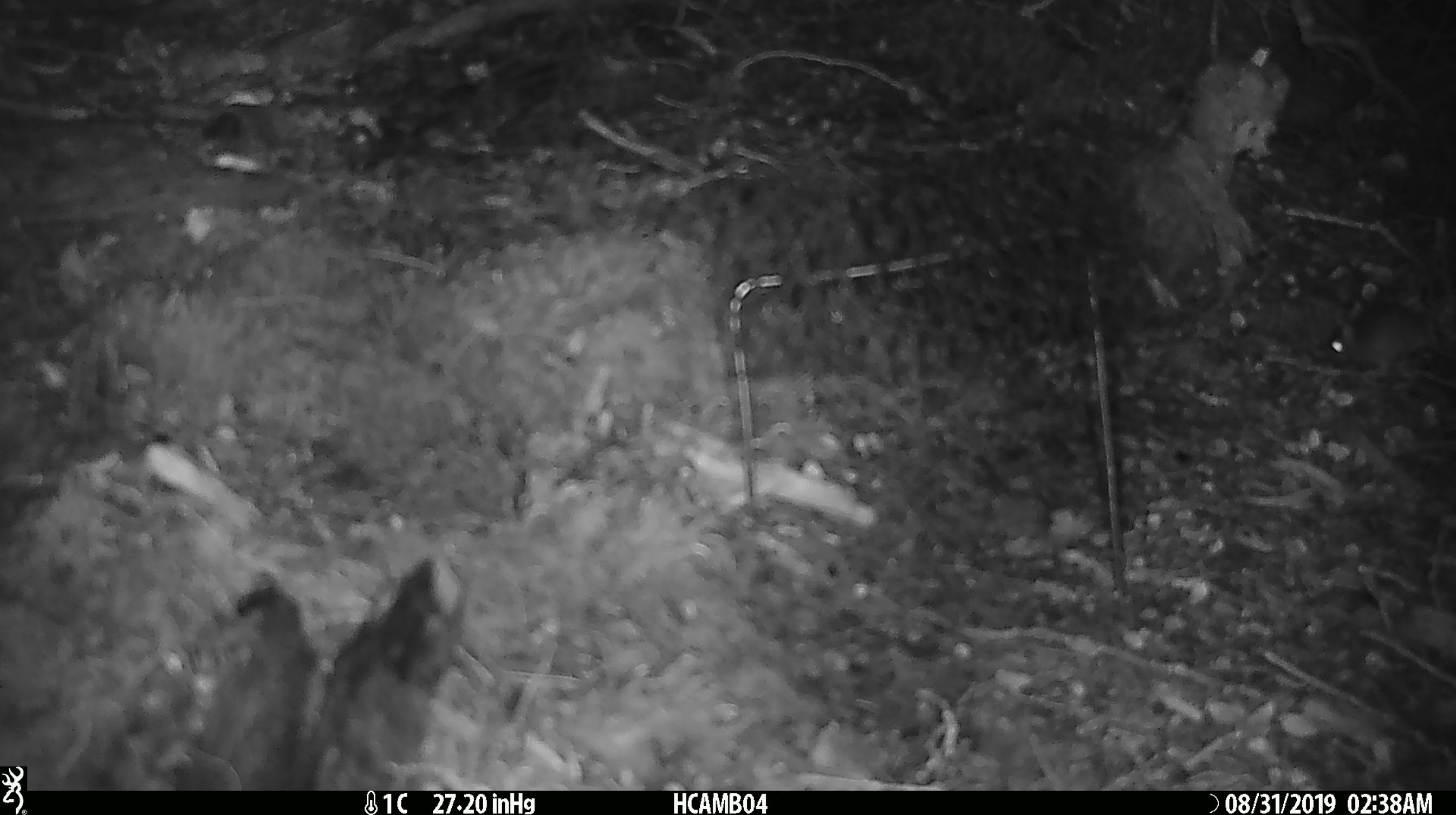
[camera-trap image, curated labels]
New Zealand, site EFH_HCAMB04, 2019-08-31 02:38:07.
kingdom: Animalia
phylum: Chordata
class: Mammalia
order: Rodentia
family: Muridae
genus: Mus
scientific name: Mus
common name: mouse